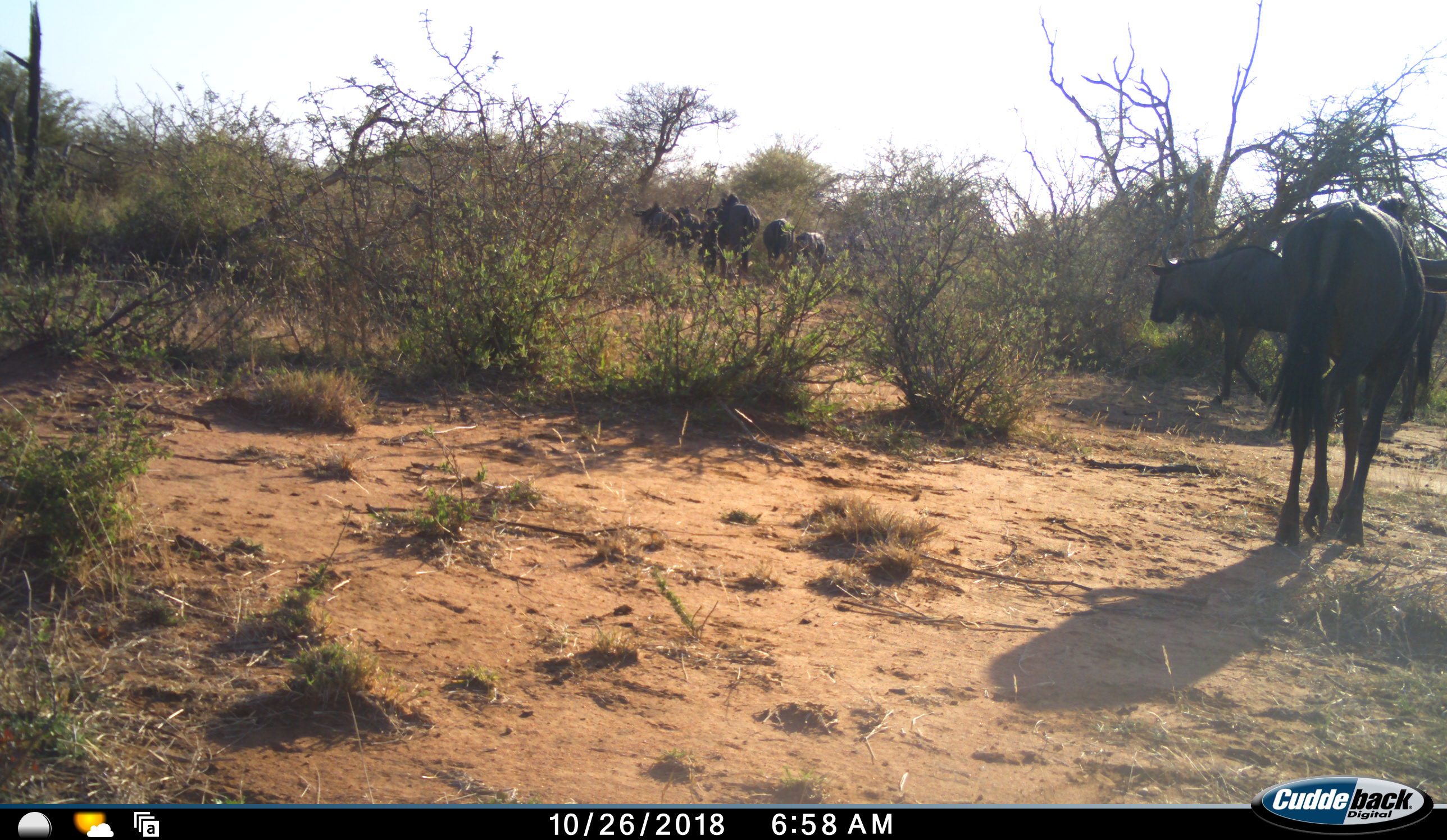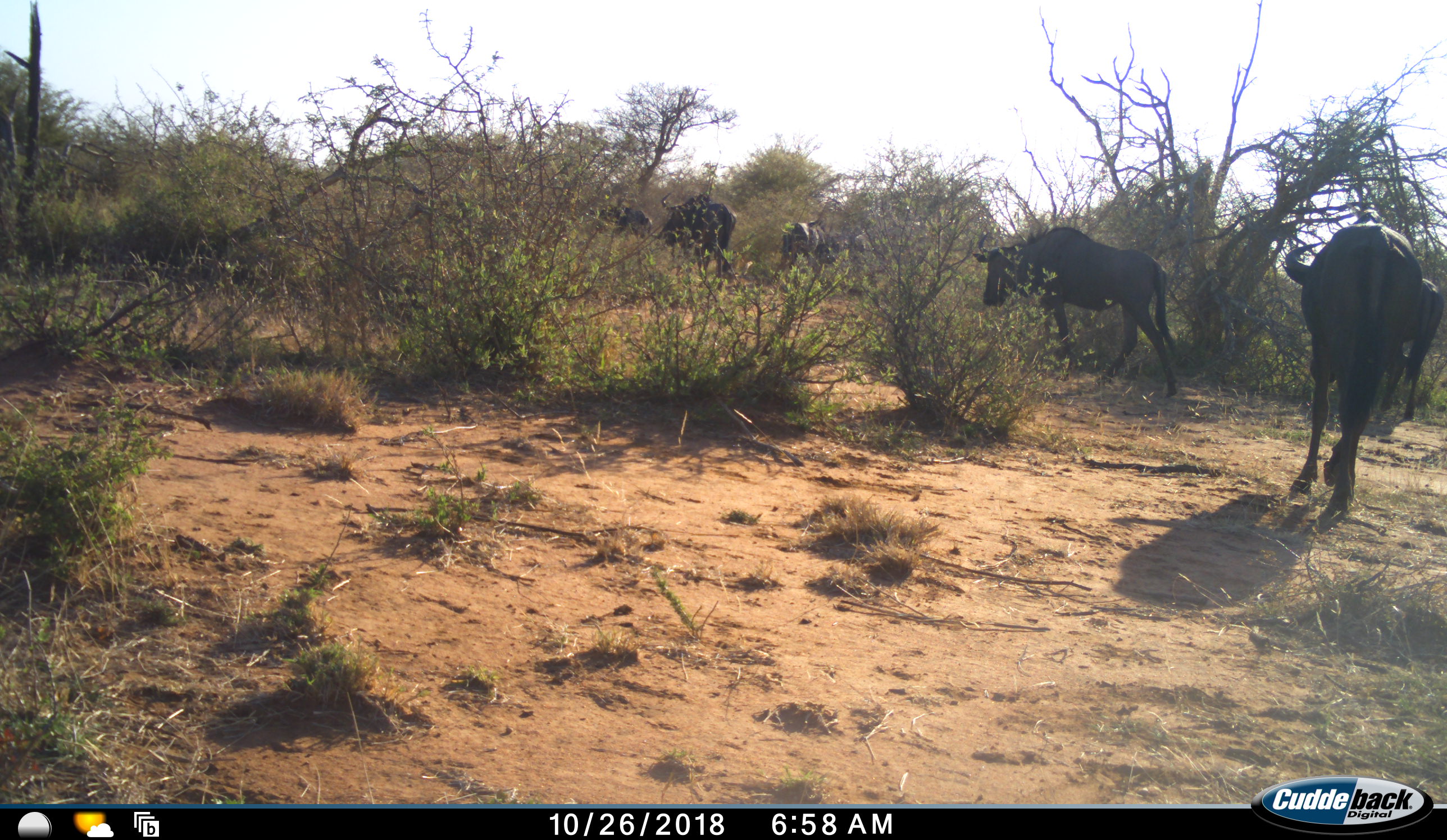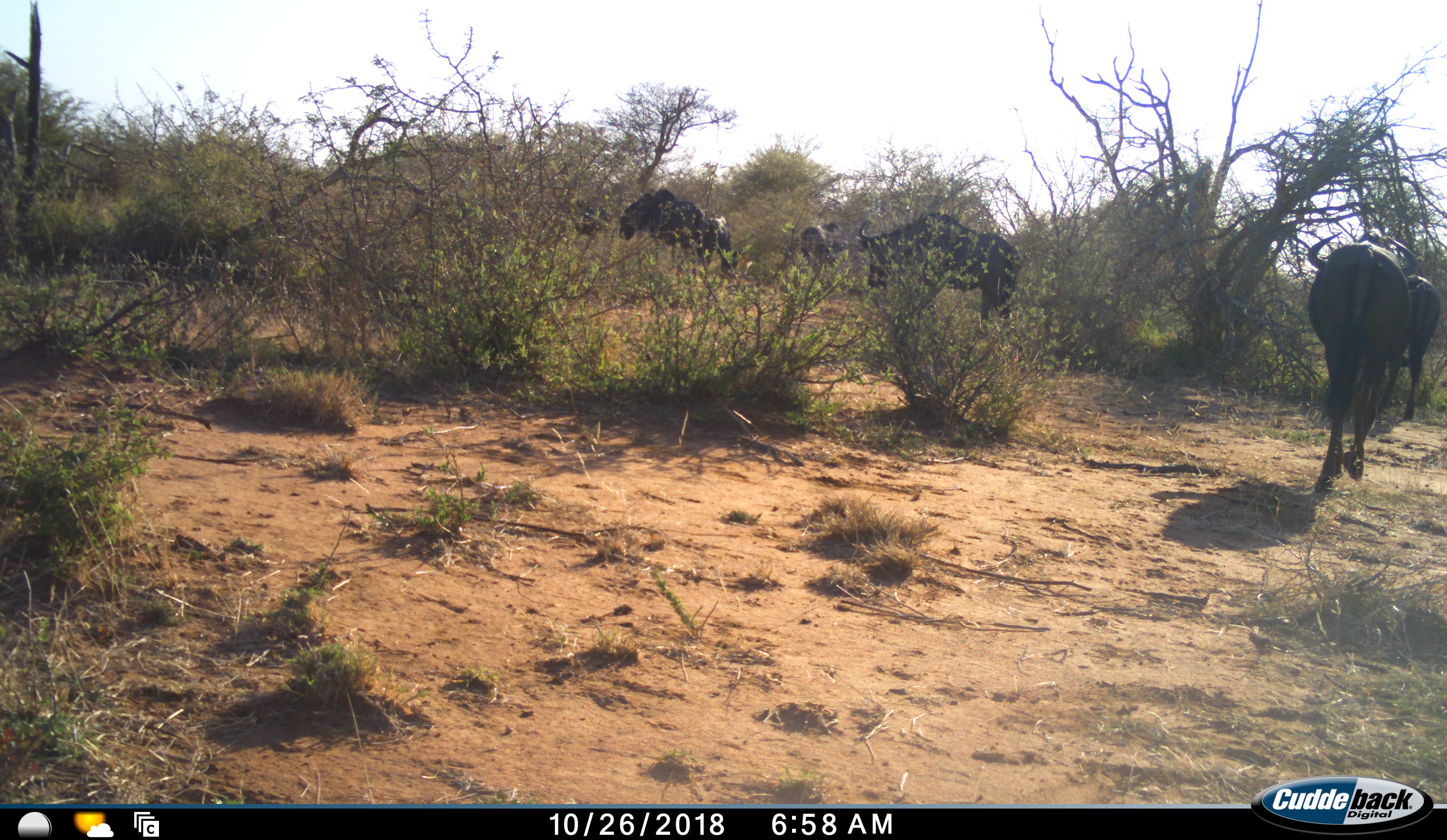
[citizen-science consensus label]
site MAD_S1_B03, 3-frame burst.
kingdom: Animalia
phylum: Chordata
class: Mammalia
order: Artiodactyla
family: Bovidae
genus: Connochaetes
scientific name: Connochaetes taurinus taurinus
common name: blue wildebeest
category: wildebeestblue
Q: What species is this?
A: Wildebeestblue (blue wildebeest) (Connochaetes taurinus taurinus).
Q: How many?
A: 8.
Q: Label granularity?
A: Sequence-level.